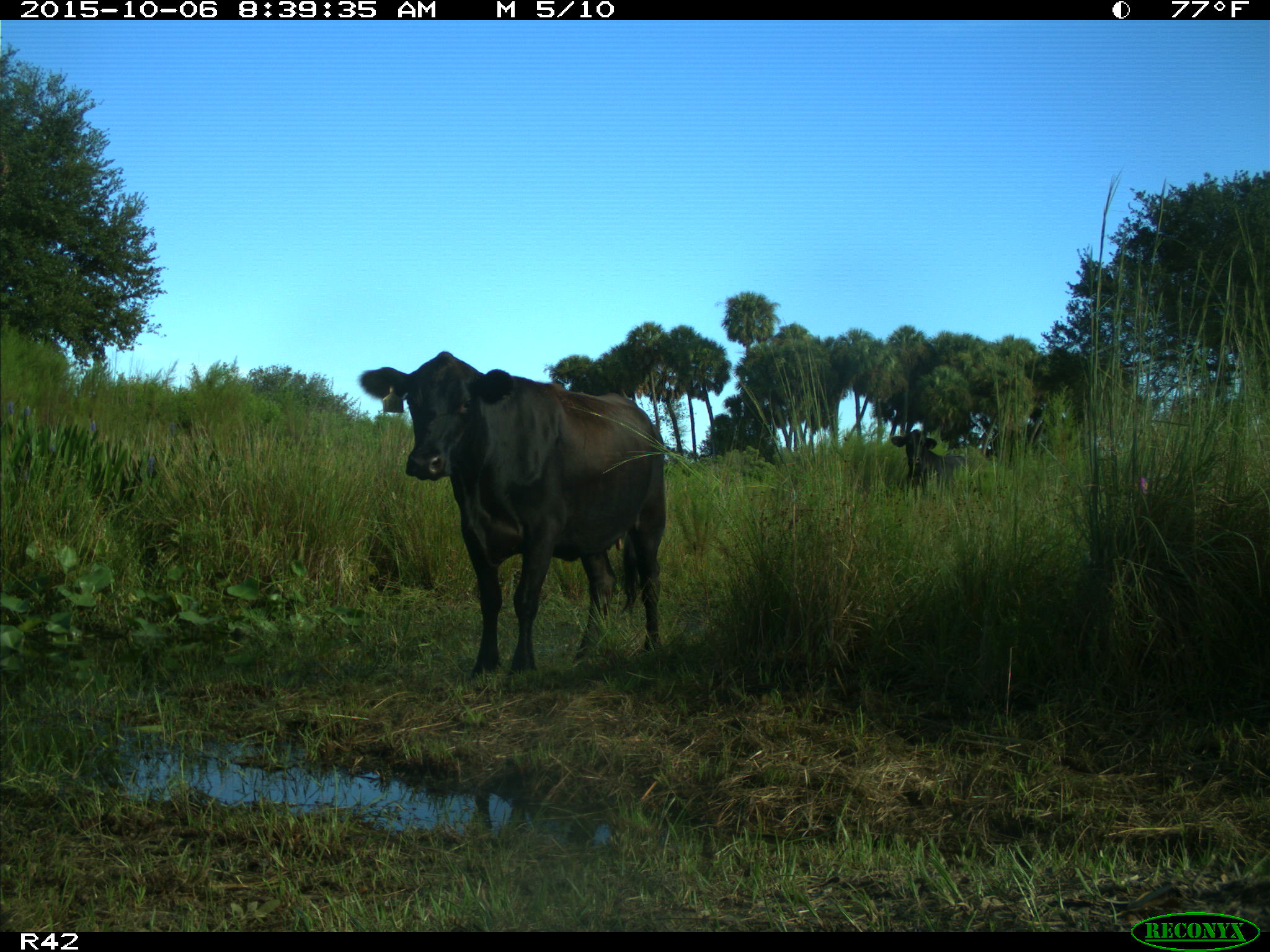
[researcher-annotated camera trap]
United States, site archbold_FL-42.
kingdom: Animalia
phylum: Chordata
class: Mammalia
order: Artiodactyla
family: Bovidae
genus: Bos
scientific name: Bos taurus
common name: domestic cow